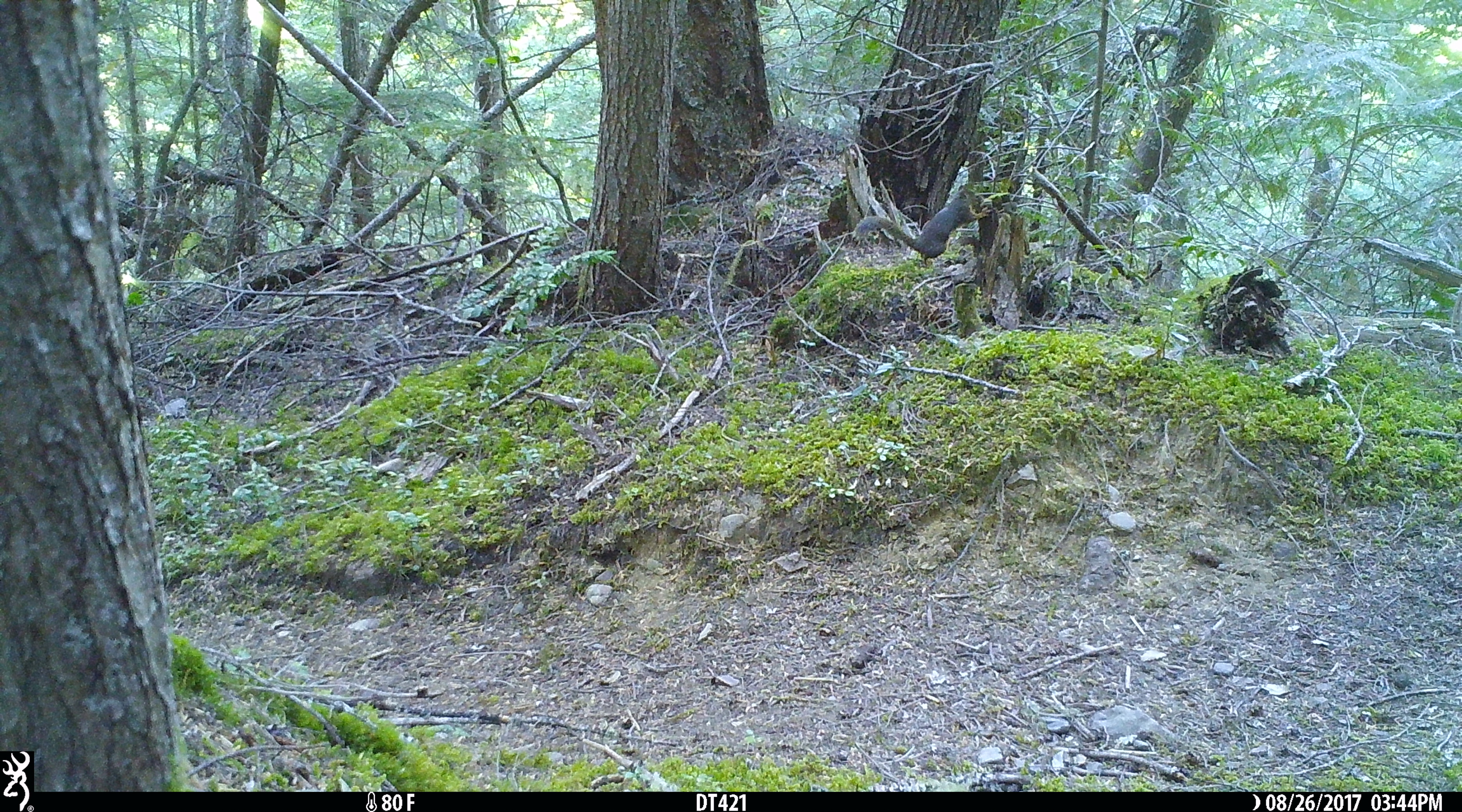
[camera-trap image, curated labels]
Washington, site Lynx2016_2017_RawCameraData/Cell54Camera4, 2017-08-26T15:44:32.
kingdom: Animalia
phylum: Chordata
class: Mammalia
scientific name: Mammalia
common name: small mammal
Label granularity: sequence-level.